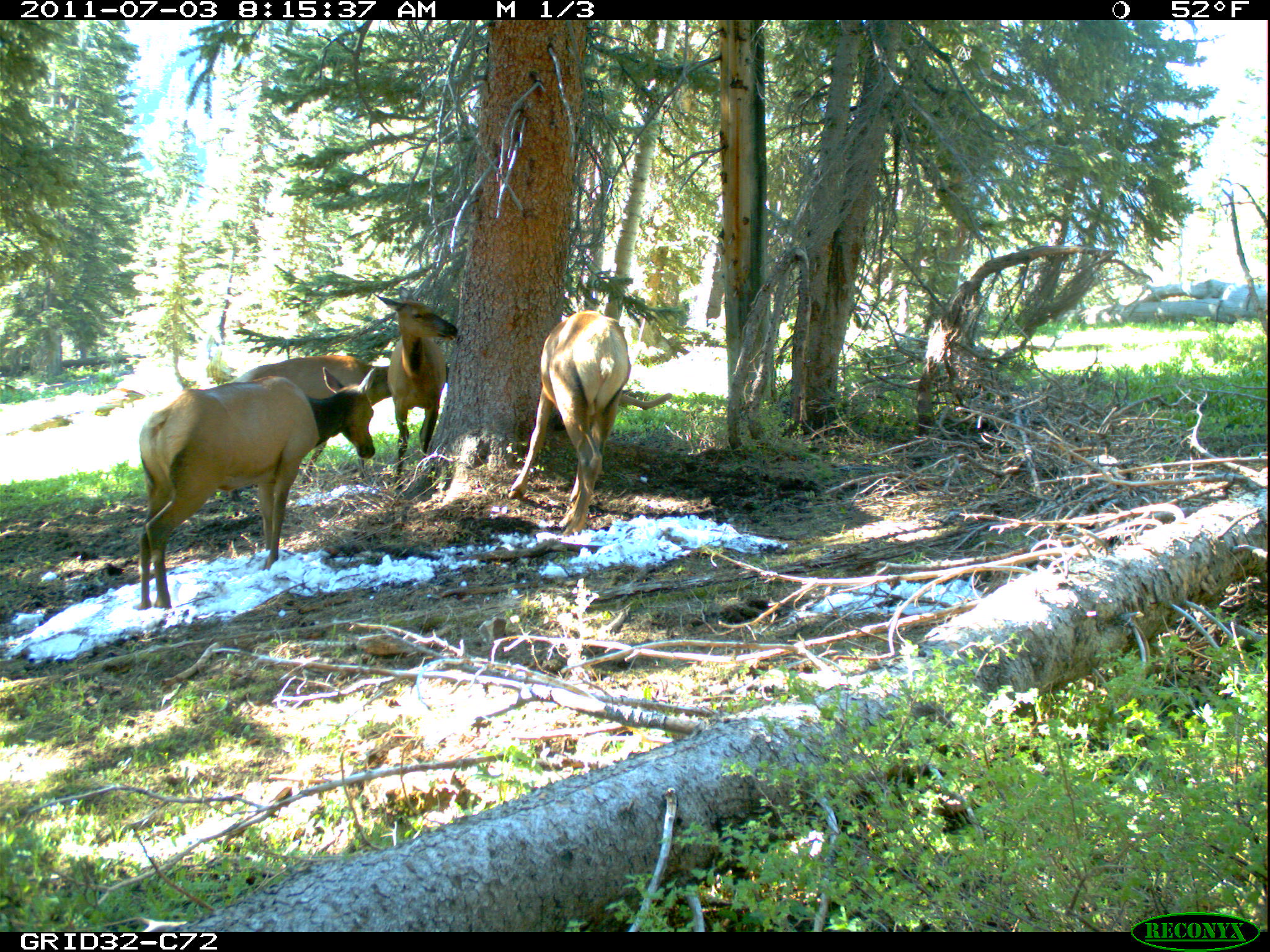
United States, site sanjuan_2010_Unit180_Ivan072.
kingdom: Animalia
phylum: Chordata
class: Mammalia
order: Artiodactyla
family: Cervidae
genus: Cervus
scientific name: Cervus elaphus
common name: red deer